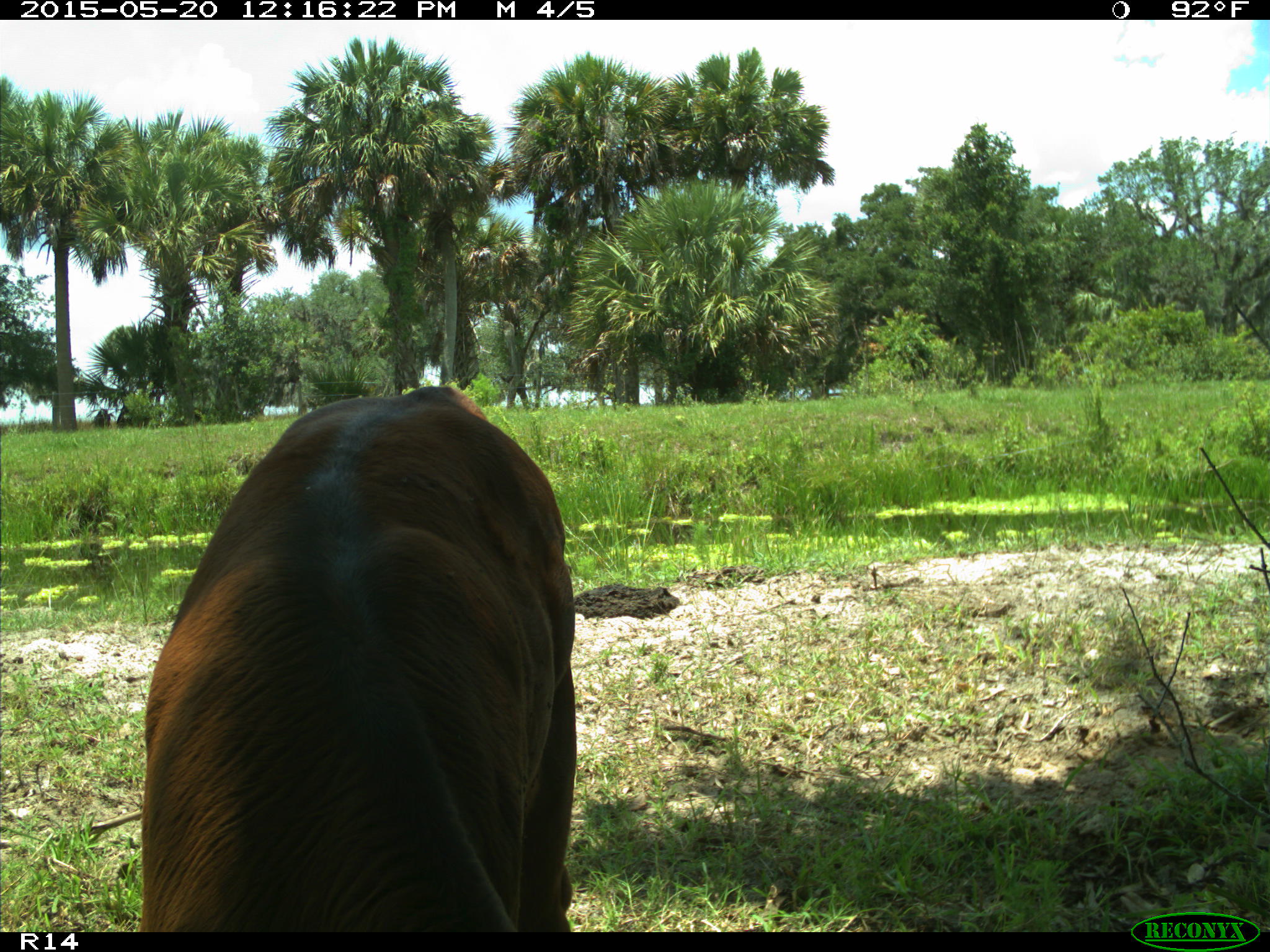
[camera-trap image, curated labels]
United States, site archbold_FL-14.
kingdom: Animalia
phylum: Chordata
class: Mammalia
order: Artiodactyla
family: Bovidae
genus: Bos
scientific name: Bos taurus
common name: domestic cow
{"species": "Bos taurus (domestic cow)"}